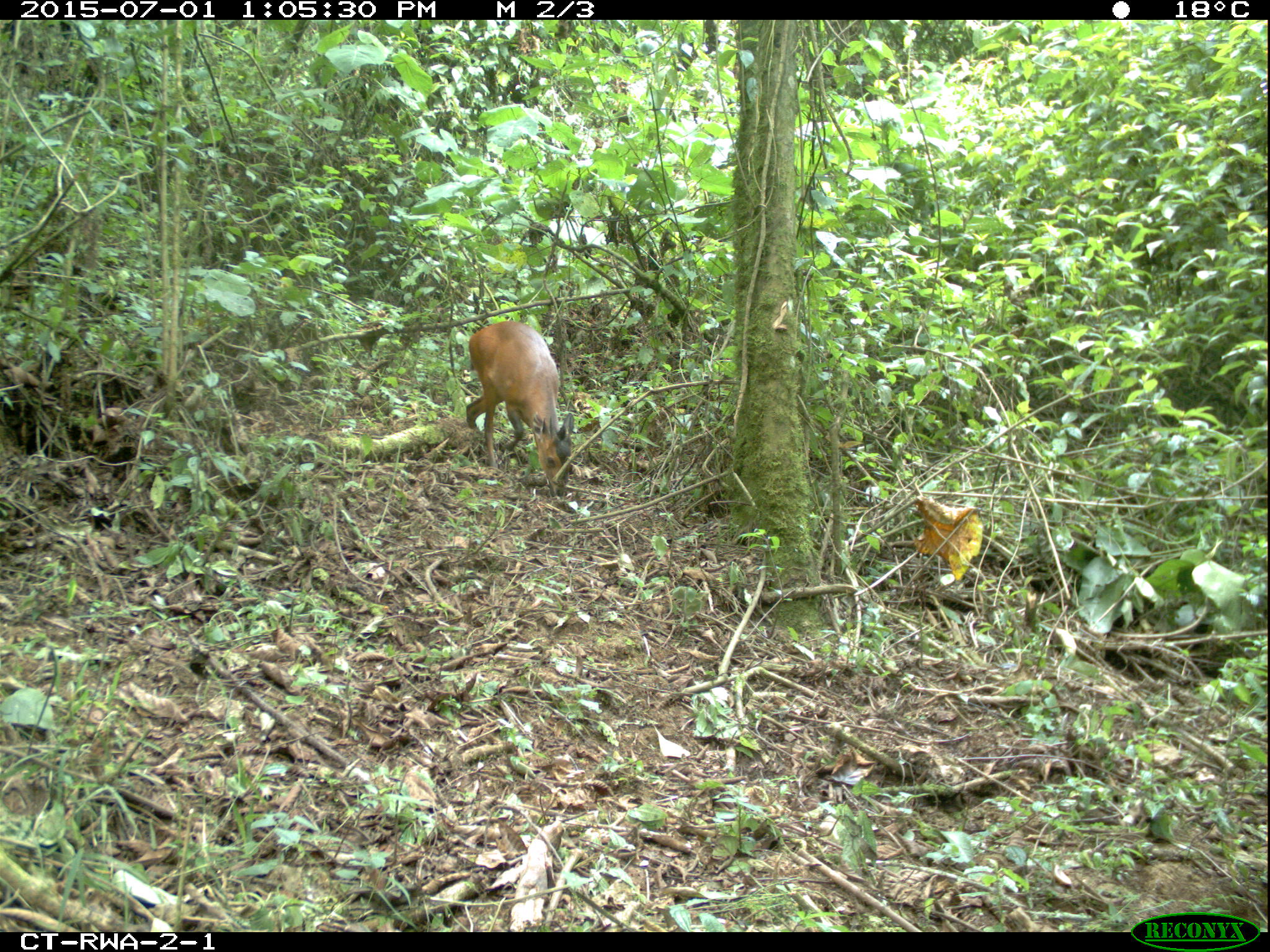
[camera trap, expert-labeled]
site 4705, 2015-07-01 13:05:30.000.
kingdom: Animalia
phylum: Chordata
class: Mammalia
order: Artiodactyla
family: Bovidae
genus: Cephalophus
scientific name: Cephalophus nigrifrons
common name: black-fronted duiker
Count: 1.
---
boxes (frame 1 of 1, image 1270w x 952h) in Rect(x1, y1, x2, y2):
cephalophus nigrifrons: Rect(465, 320, 574, 500)